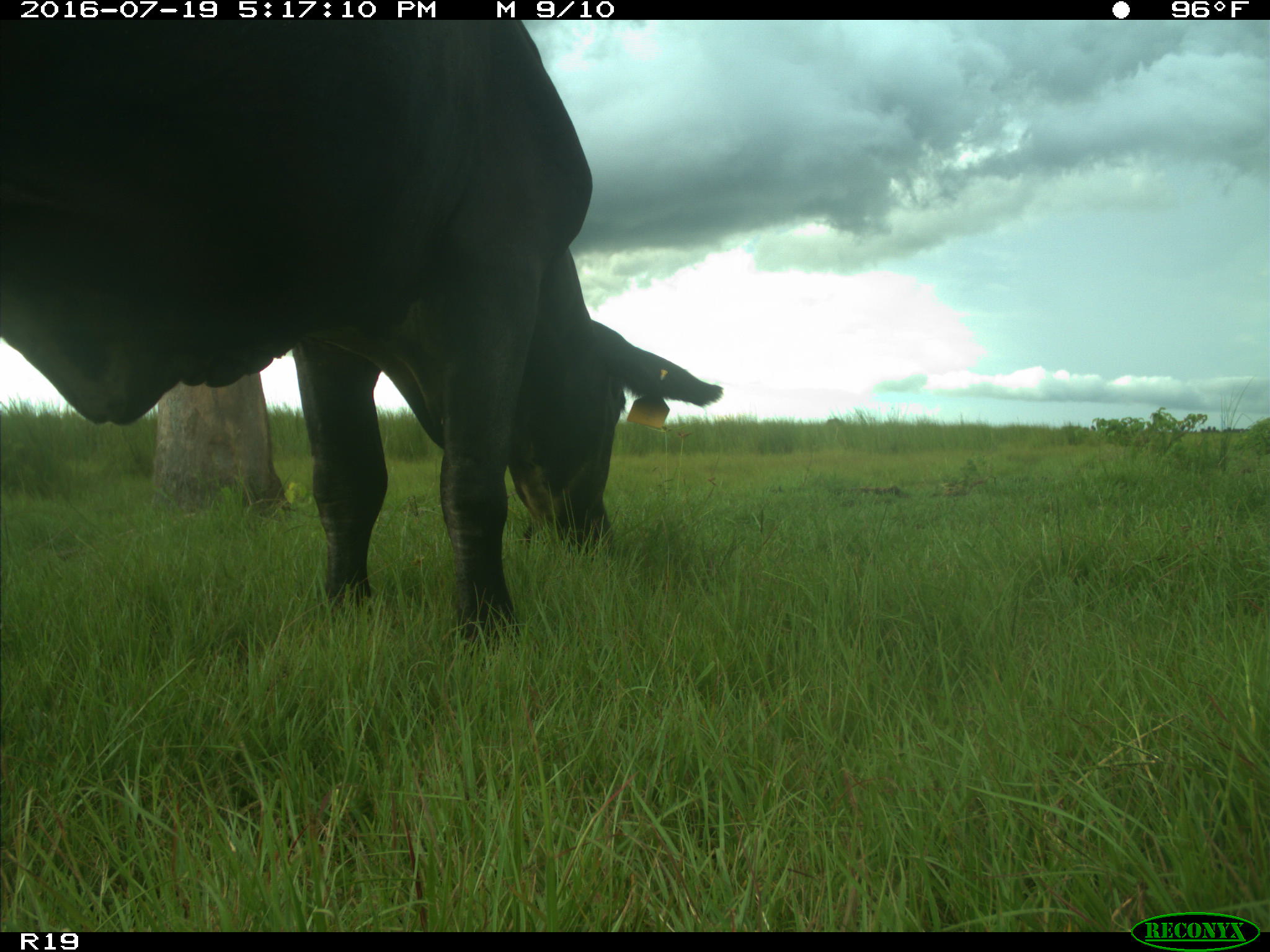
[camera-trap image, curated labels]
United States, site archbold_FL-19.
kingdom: Animalia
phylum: Chordata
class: Mammalia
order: Artiodactyla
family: Bovidae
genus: Bos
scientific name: Bos taurus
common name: domestic cow